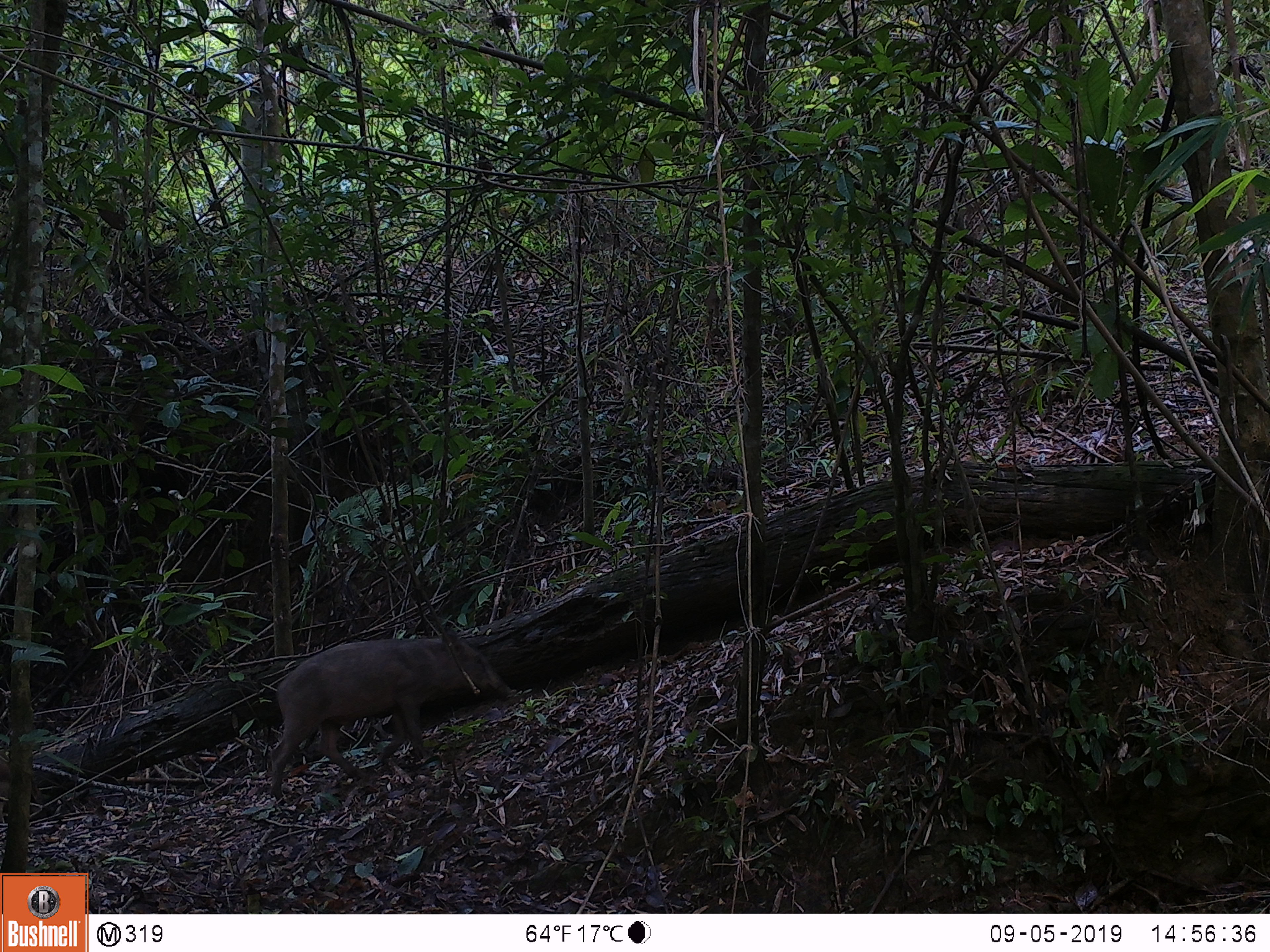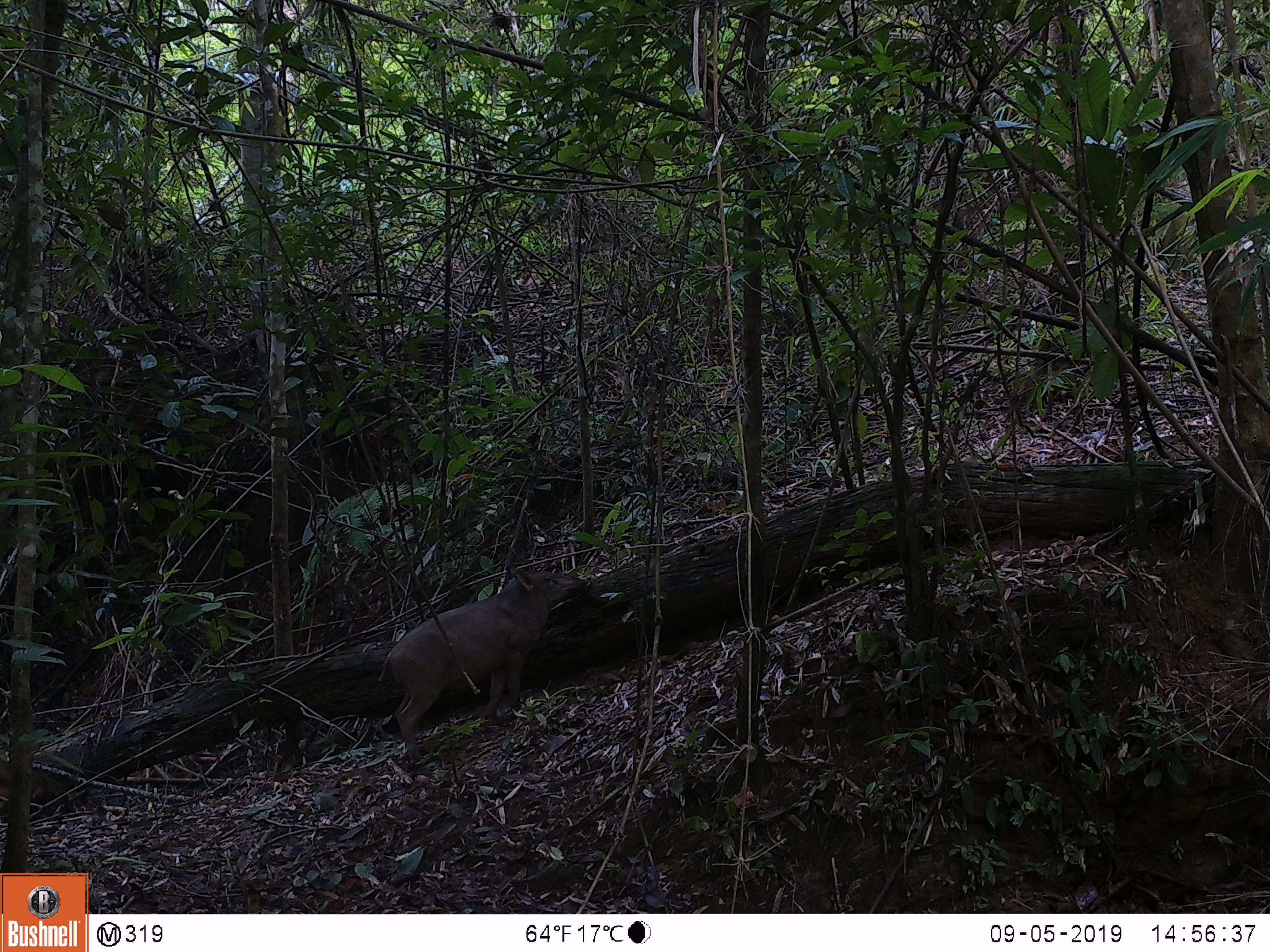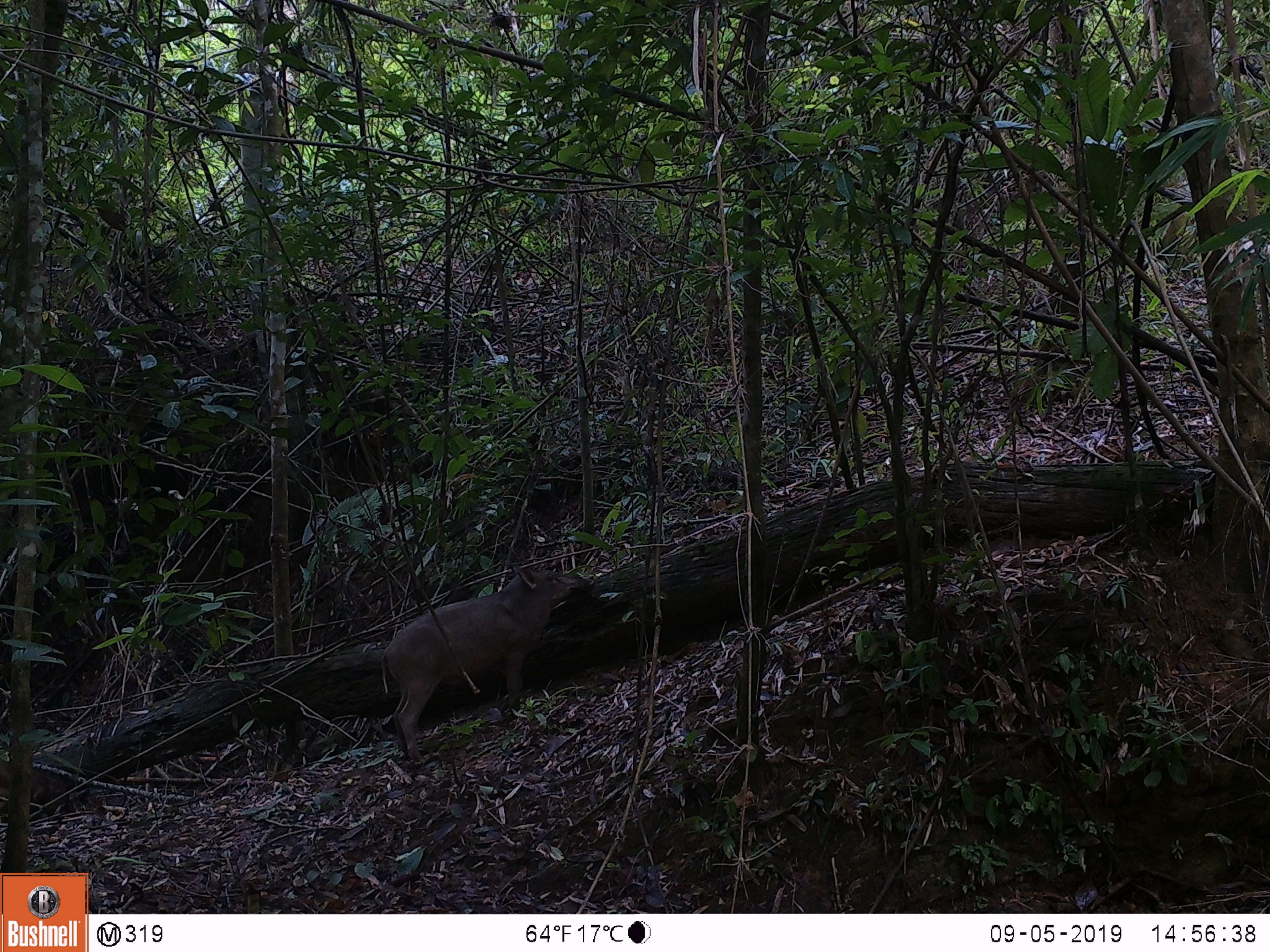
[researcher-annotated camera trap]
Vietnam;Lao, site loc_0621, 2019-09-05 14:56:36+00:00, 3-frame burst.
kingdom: Animalia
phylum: Chordata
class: Mammalia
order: Artiodactyla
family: Suidae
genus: Sus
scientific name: Sus scrofa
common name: eurasian wild pig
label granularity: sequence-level